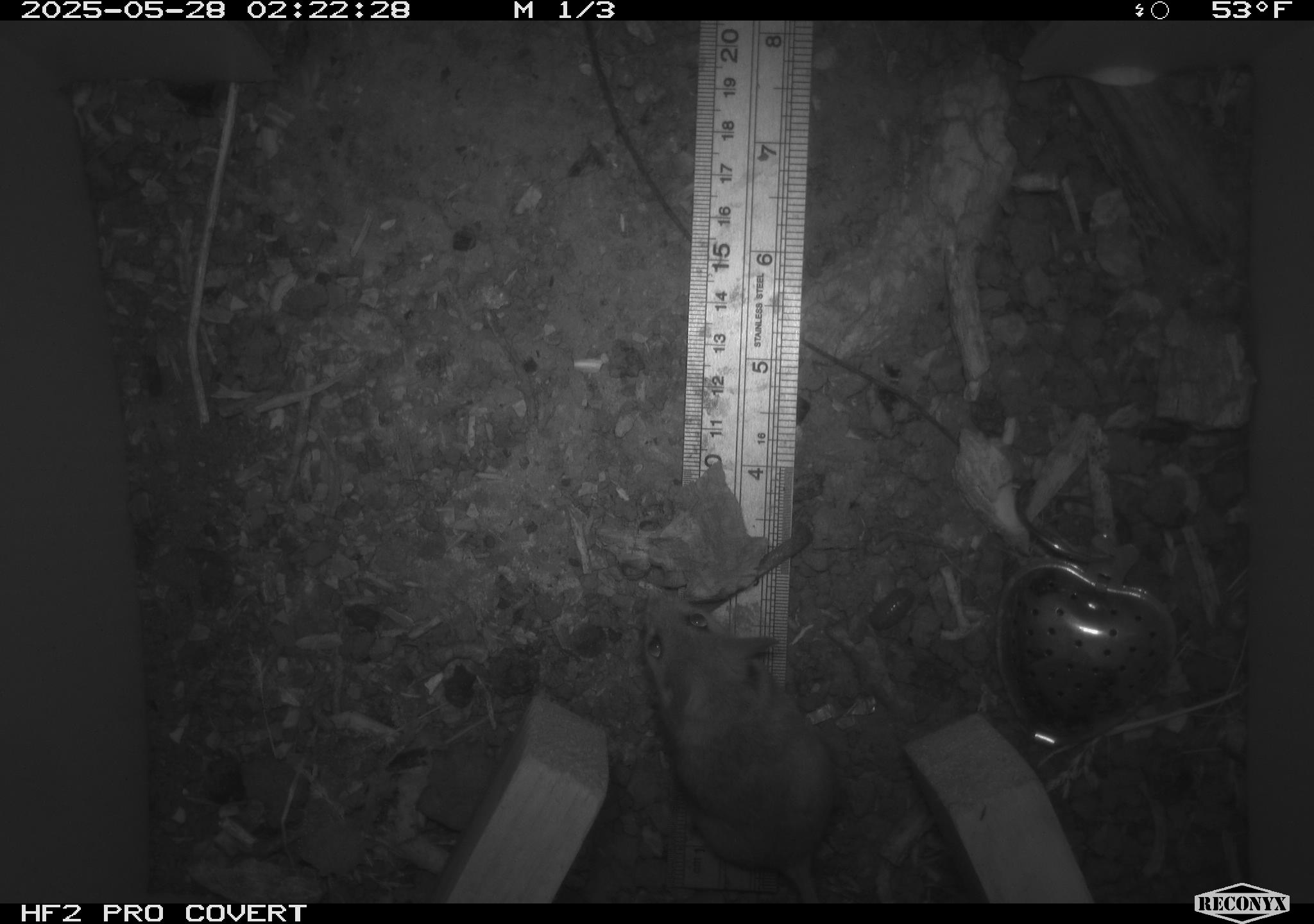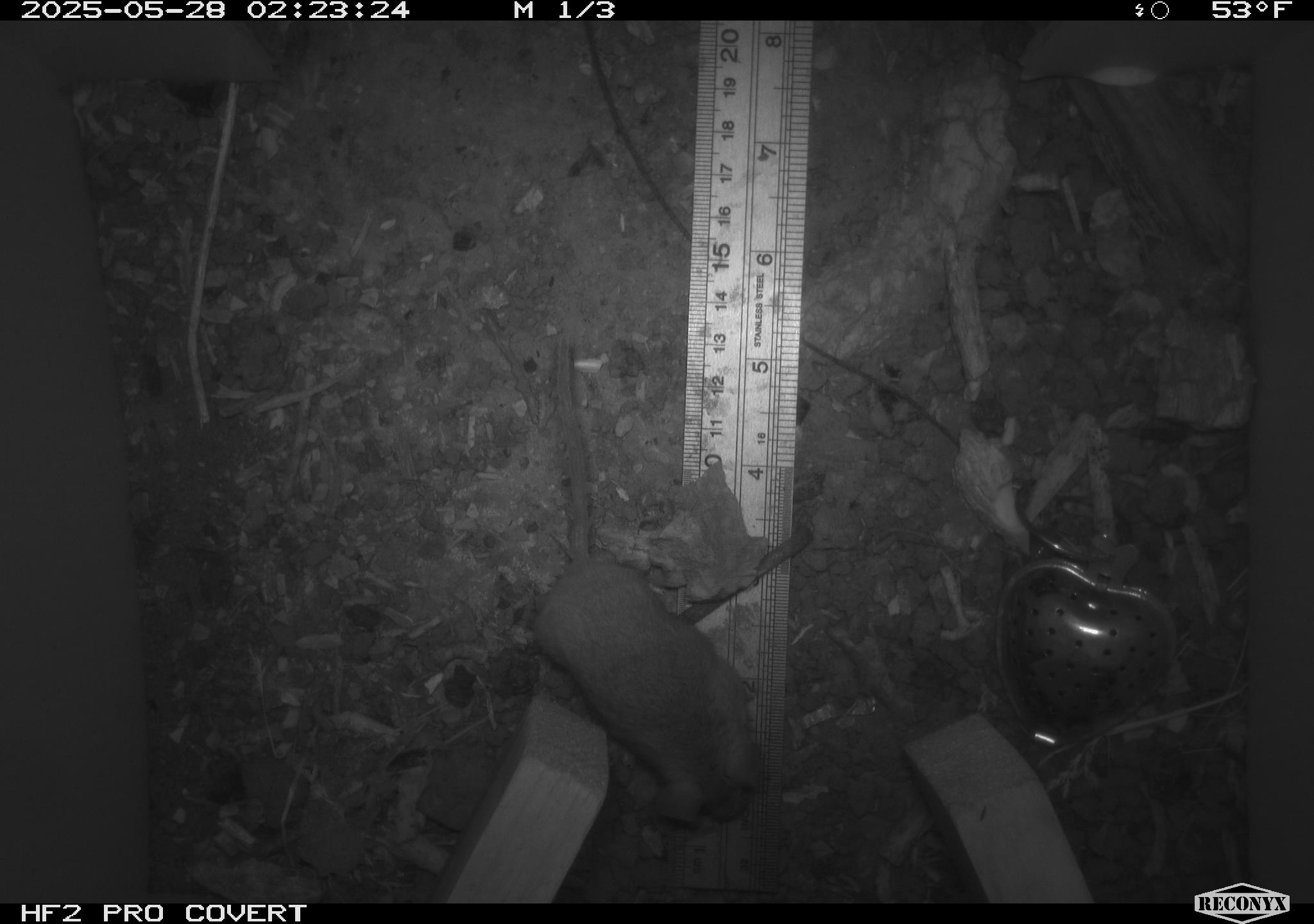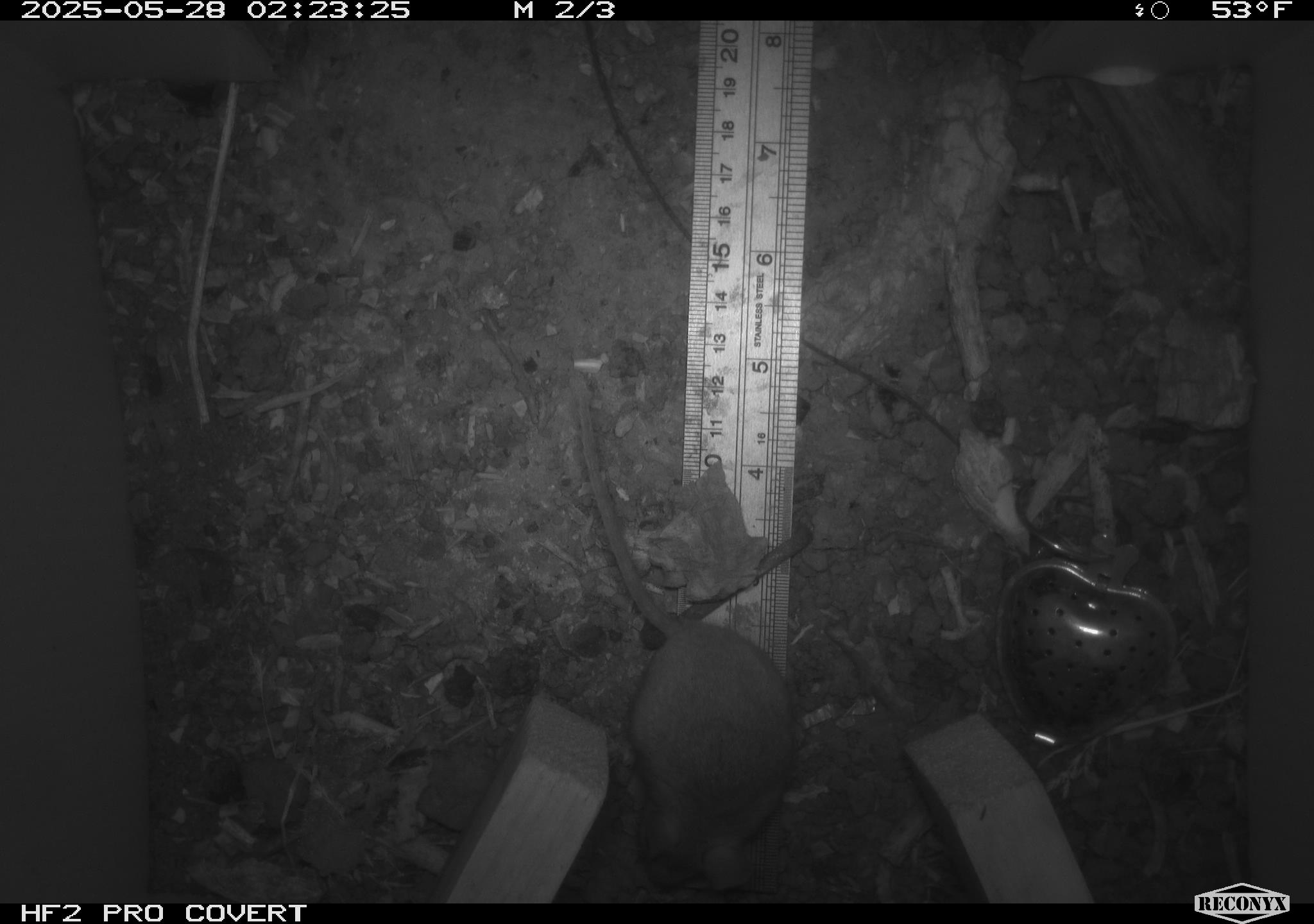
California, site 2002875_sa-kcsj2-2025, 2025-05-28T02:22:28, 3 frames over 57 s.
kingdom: Animalia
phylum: Chordata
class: Mammalia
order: Rodentia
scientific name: Rodentia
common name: rodent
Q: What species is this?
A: Rodent (Rodentia).